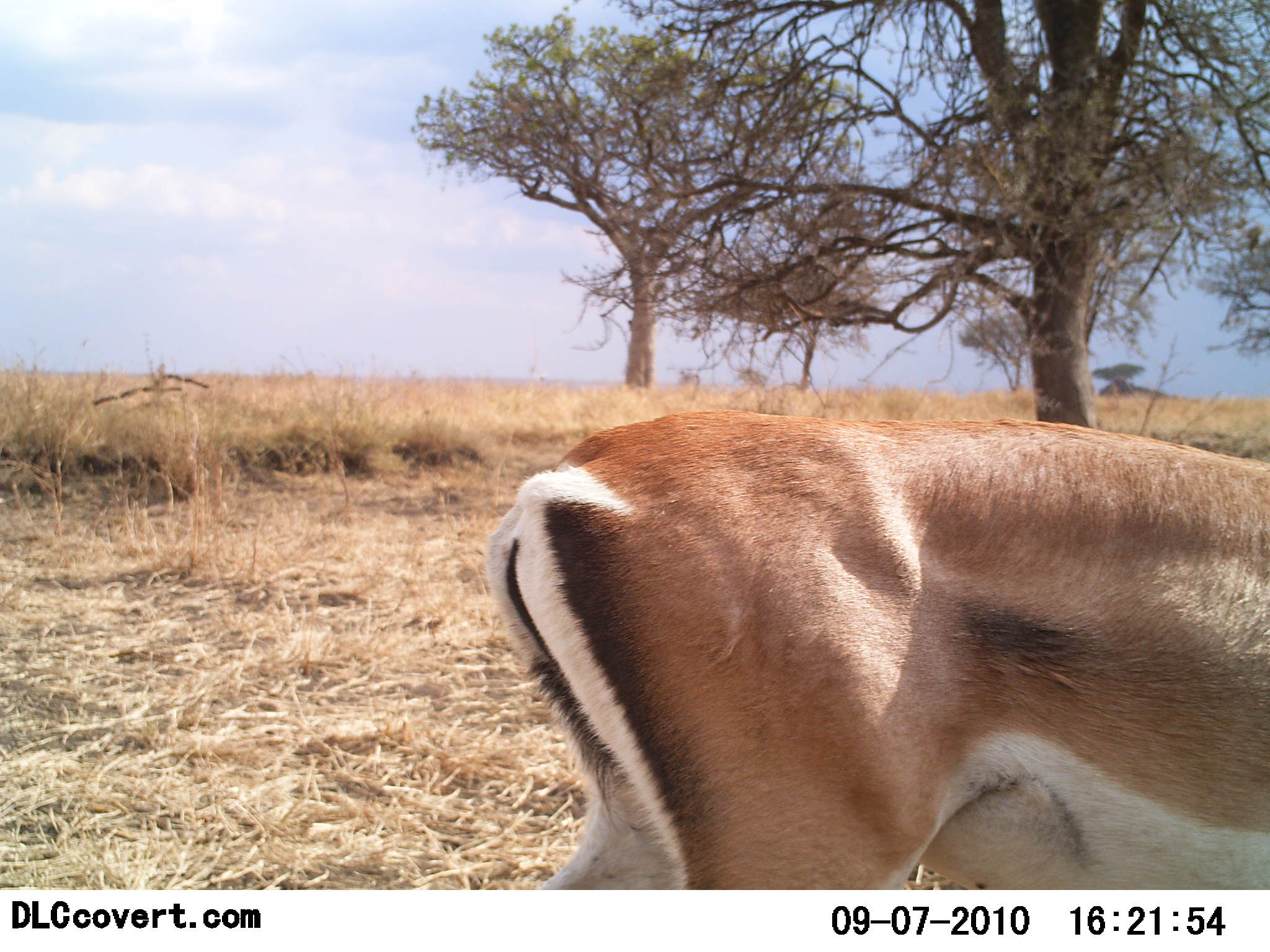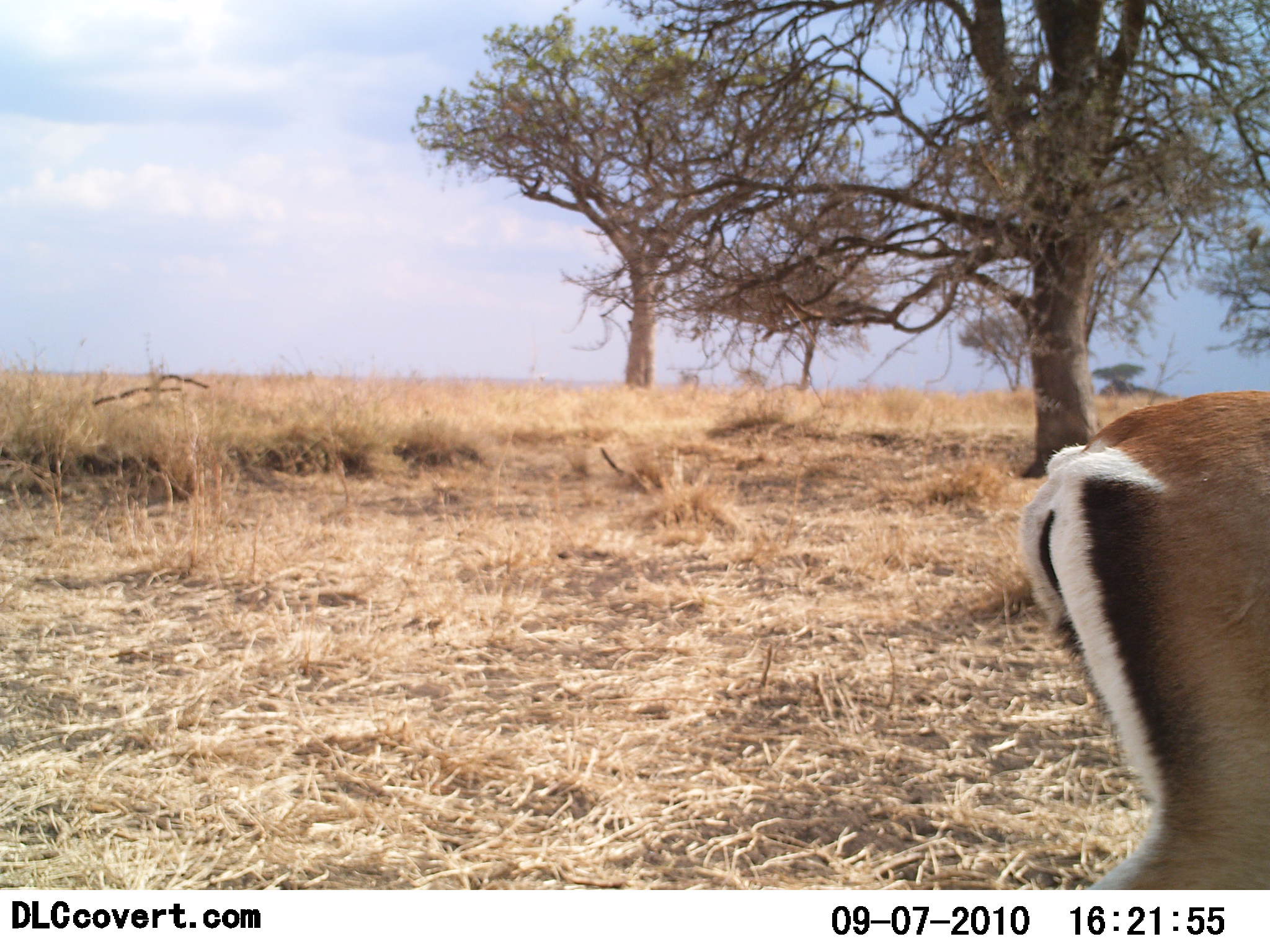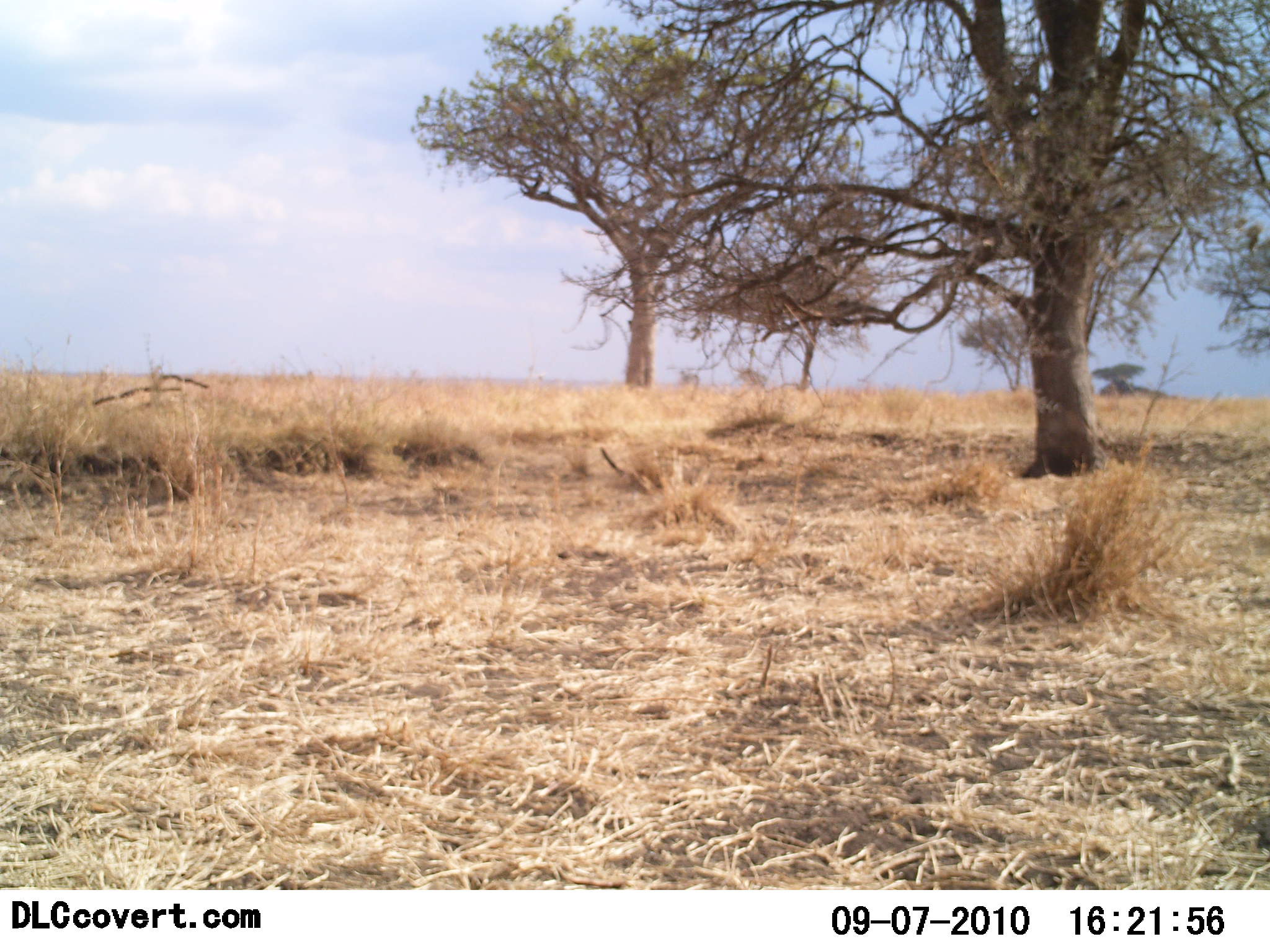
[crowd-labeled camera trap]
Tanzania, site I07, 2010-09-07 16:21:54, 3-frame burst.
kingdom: Animalia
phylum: Chordata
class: Mammalia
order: Artiodactyla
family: Bovidae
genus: Nanger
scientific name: Nanger granti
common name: grant's gazelle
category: gazellegrants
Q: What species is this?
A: Gazellegrants (grant's gazelle) (Nanger granti).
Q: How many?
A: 1.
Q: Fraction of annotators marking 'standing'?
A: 21%.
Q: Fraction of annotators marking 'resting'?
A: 0%.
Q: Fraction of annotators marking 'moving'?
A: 79%.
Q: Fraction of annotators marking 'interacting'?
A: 0%.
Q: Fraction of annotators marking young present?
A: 0%.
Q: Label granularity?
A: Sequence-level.